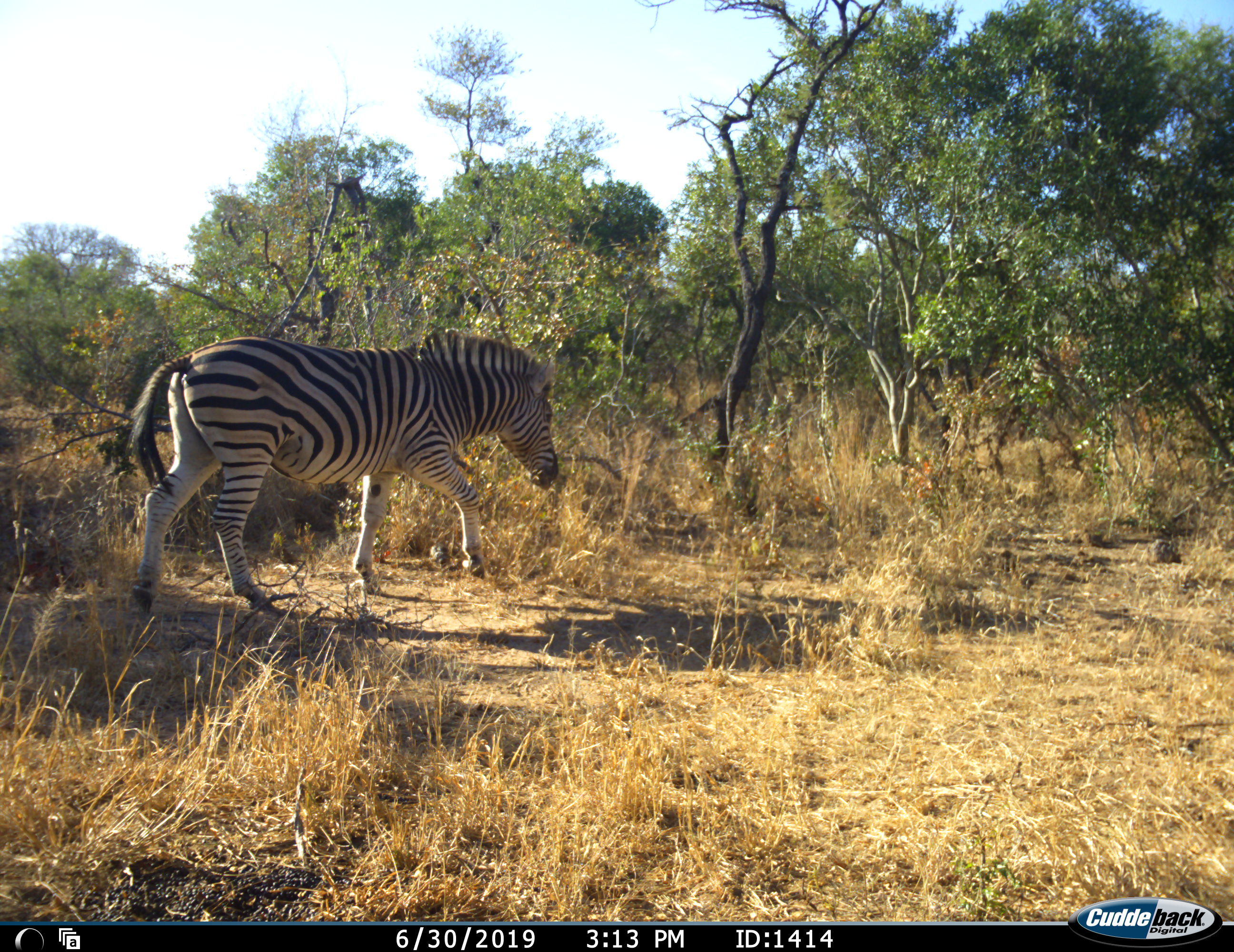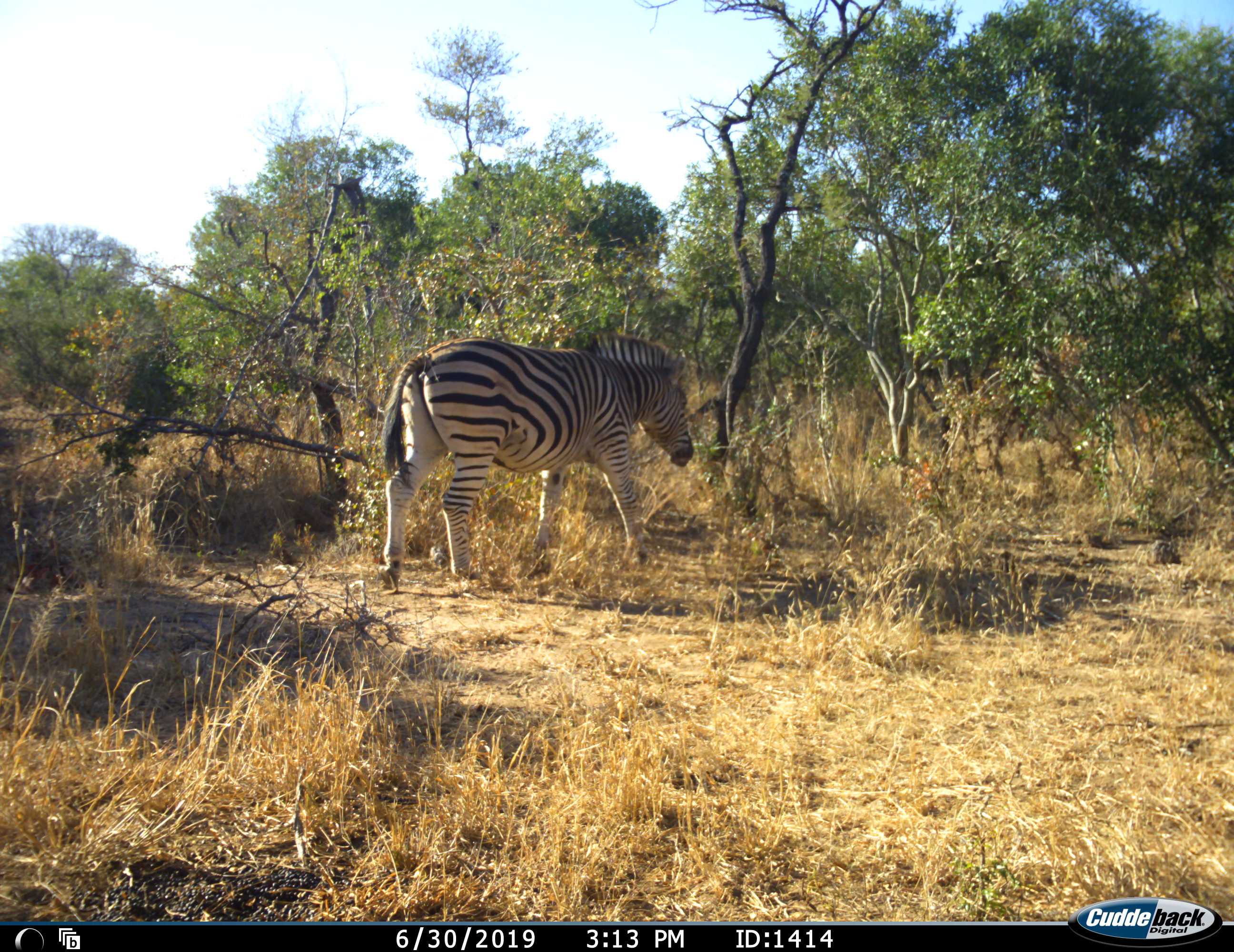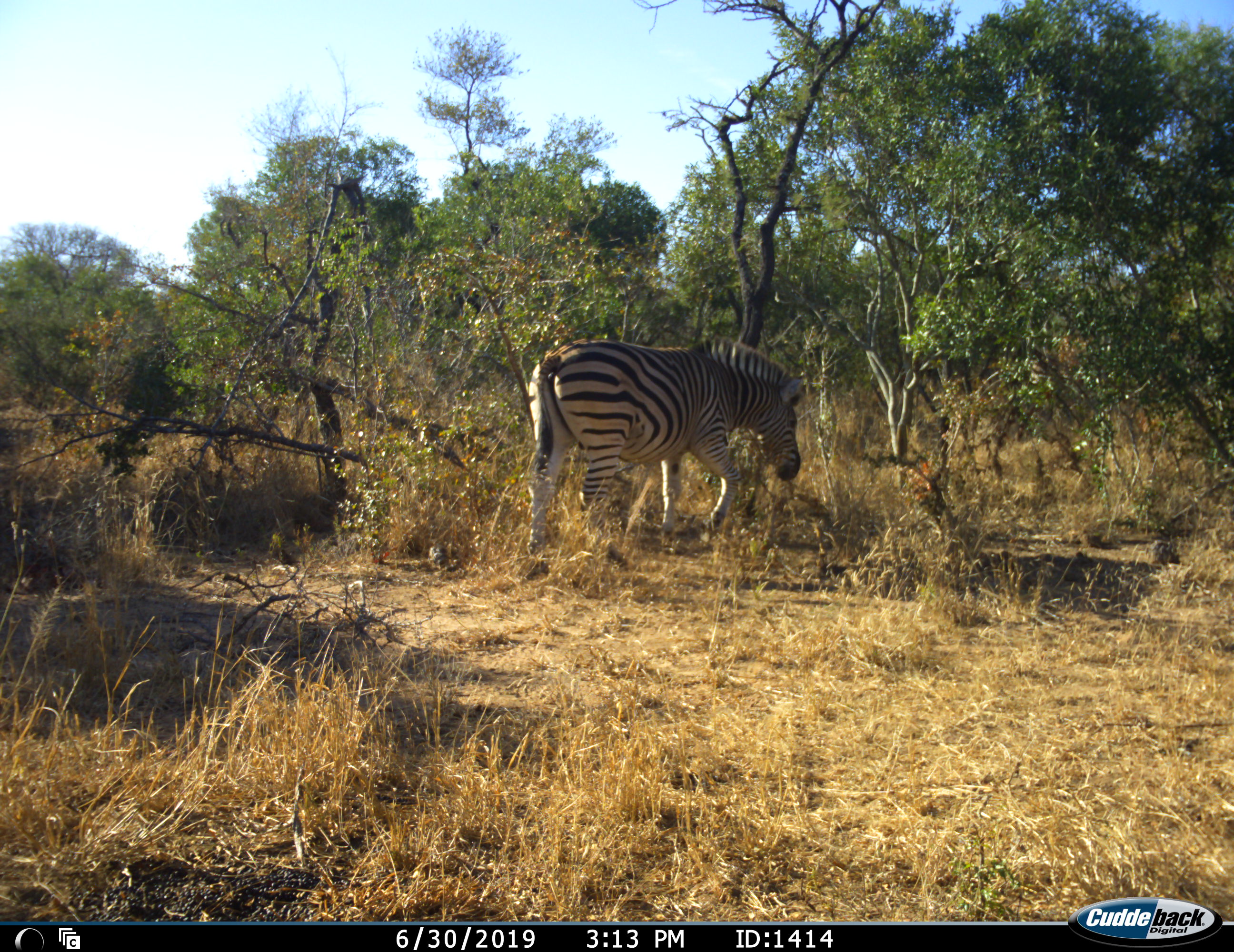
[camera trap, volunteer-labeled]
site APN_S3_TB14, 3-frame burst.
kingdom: Animalia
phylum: Chordata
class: Mammalia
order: Perissodactyla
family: Equidae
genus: Equus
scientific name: Equus quagga burchellii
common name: burchell's zebra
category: zebraburchells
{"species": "zebraburchells (burchell's zebra) (Equus quagga burchellii)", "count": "1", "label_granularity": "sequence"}